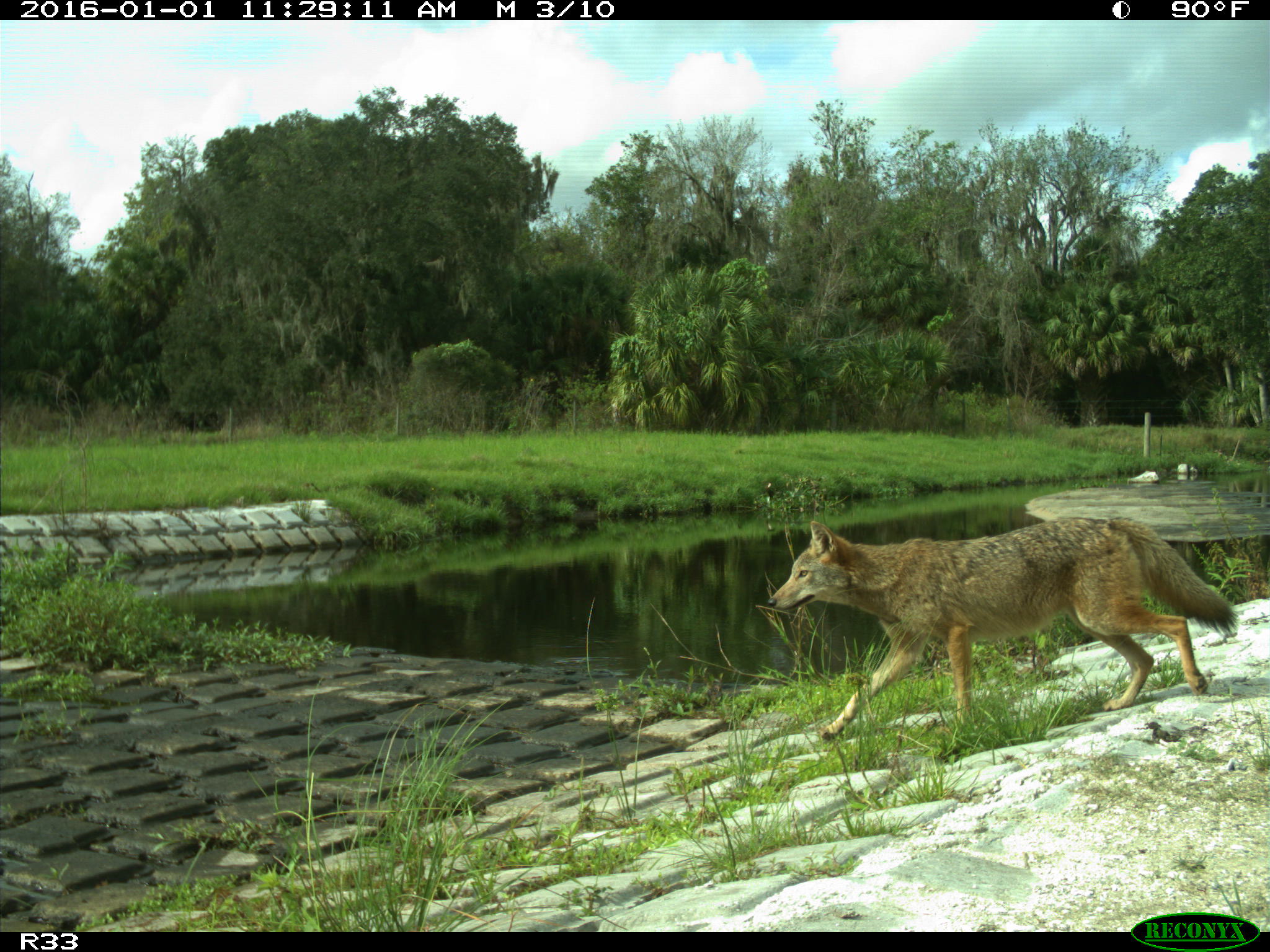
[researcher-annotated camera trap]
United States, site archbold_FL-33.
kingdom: Animalia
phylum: Chordata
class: Mammalia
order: Carnivora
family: Canidae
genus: Canis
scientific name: Canis latrans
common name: coyote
Canis latrans (coyote).